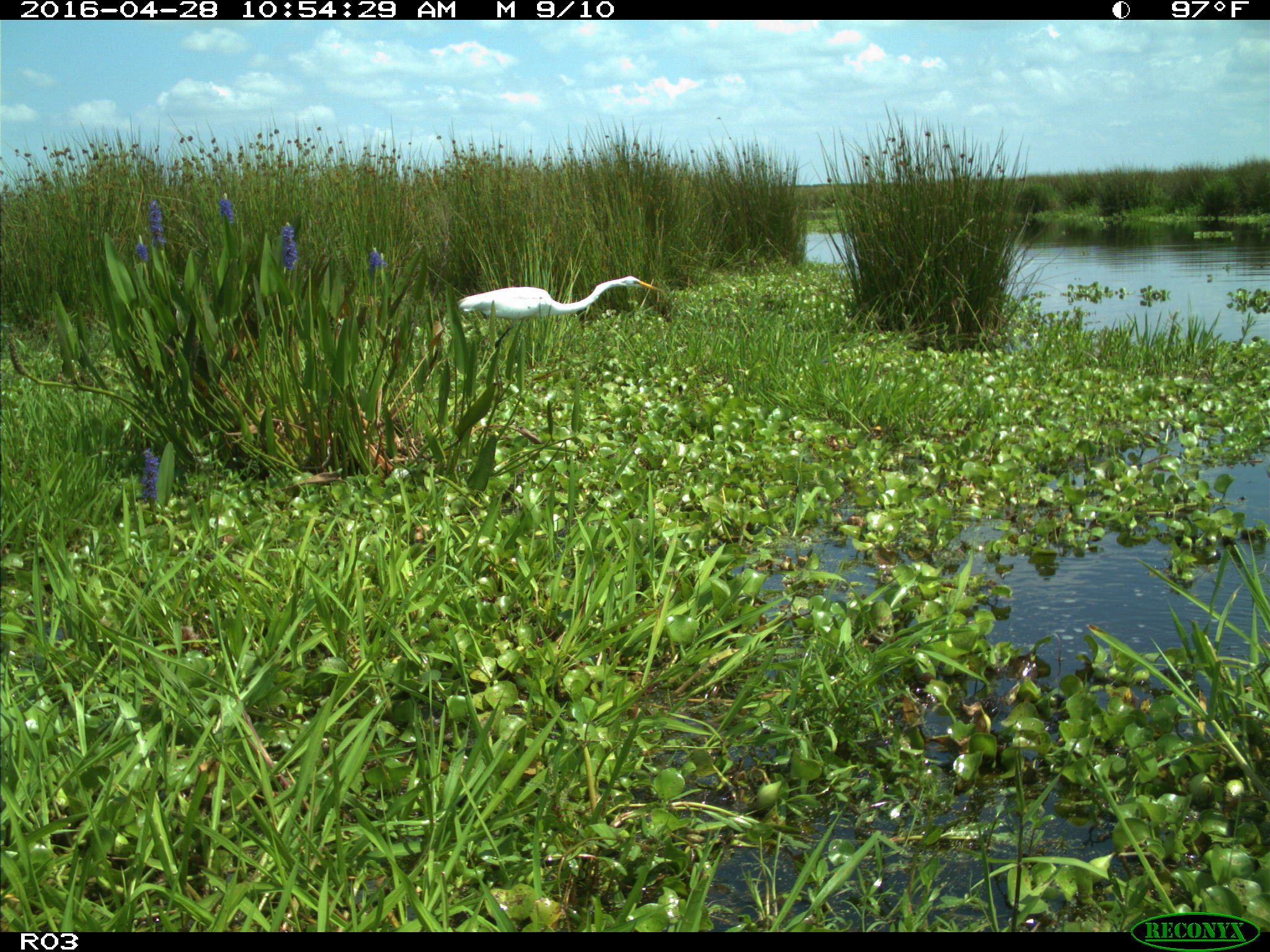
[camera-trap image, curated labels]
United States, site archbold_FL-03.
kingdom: Animalia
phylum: Chordata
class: Aves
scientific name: Aves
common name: birds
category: unidentified bird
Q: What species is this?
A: Unidentified bird (birds) (Aves).